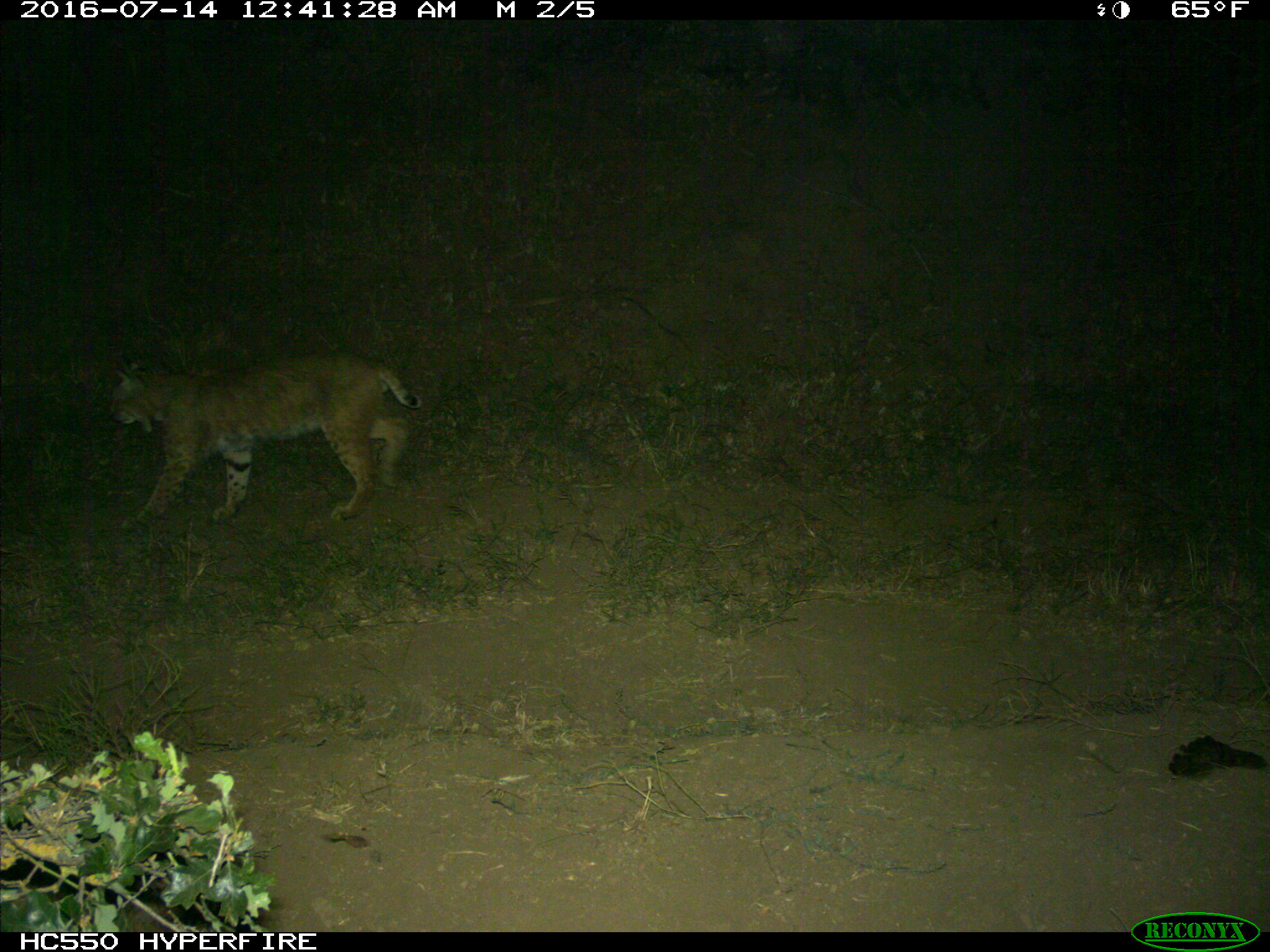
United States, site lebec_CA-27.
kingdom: Animalia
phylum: Chordata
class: Mammalia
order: Carnivora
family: Felidae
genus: Lynx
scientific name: Lynx rufus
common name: bobcat